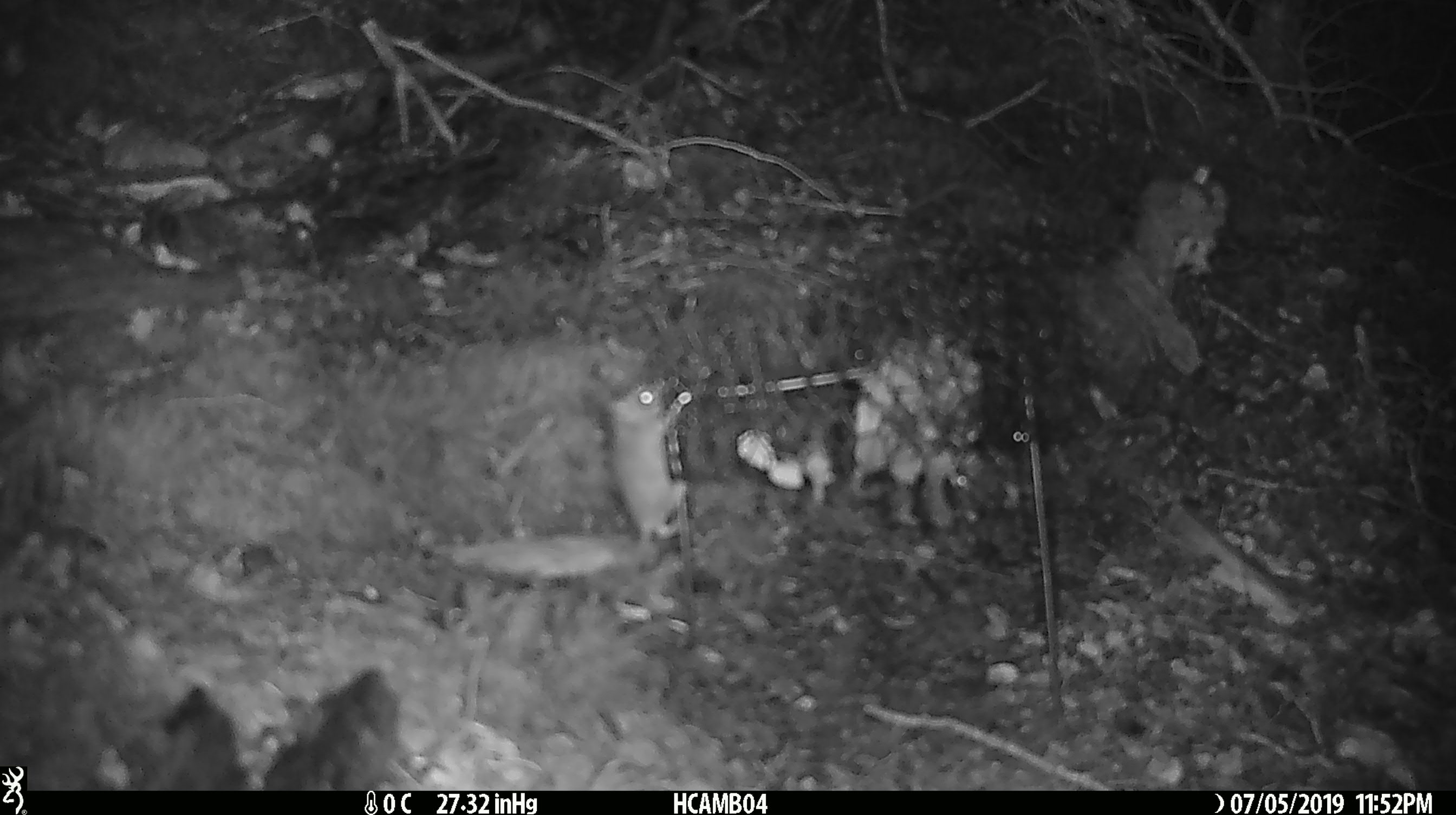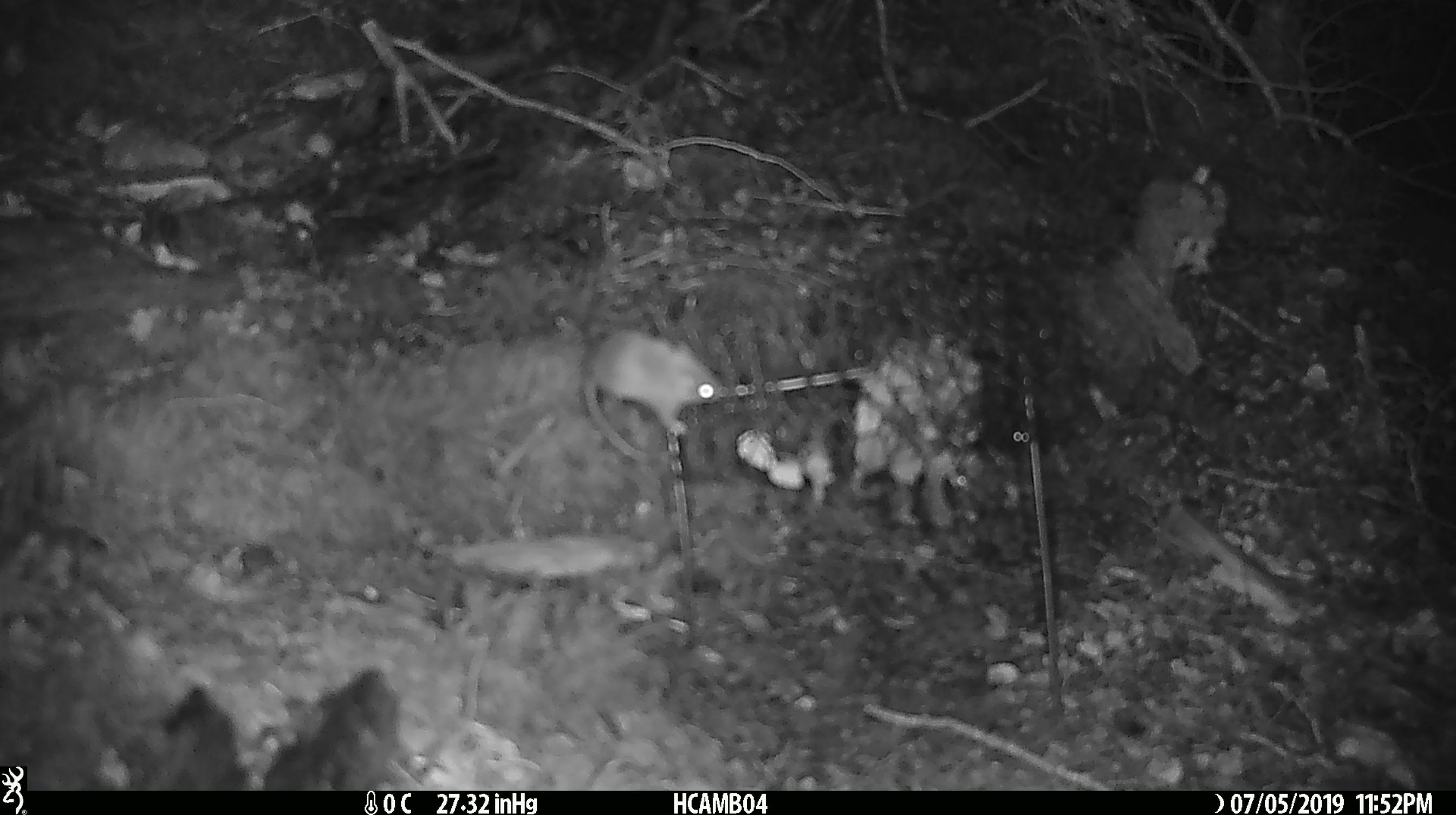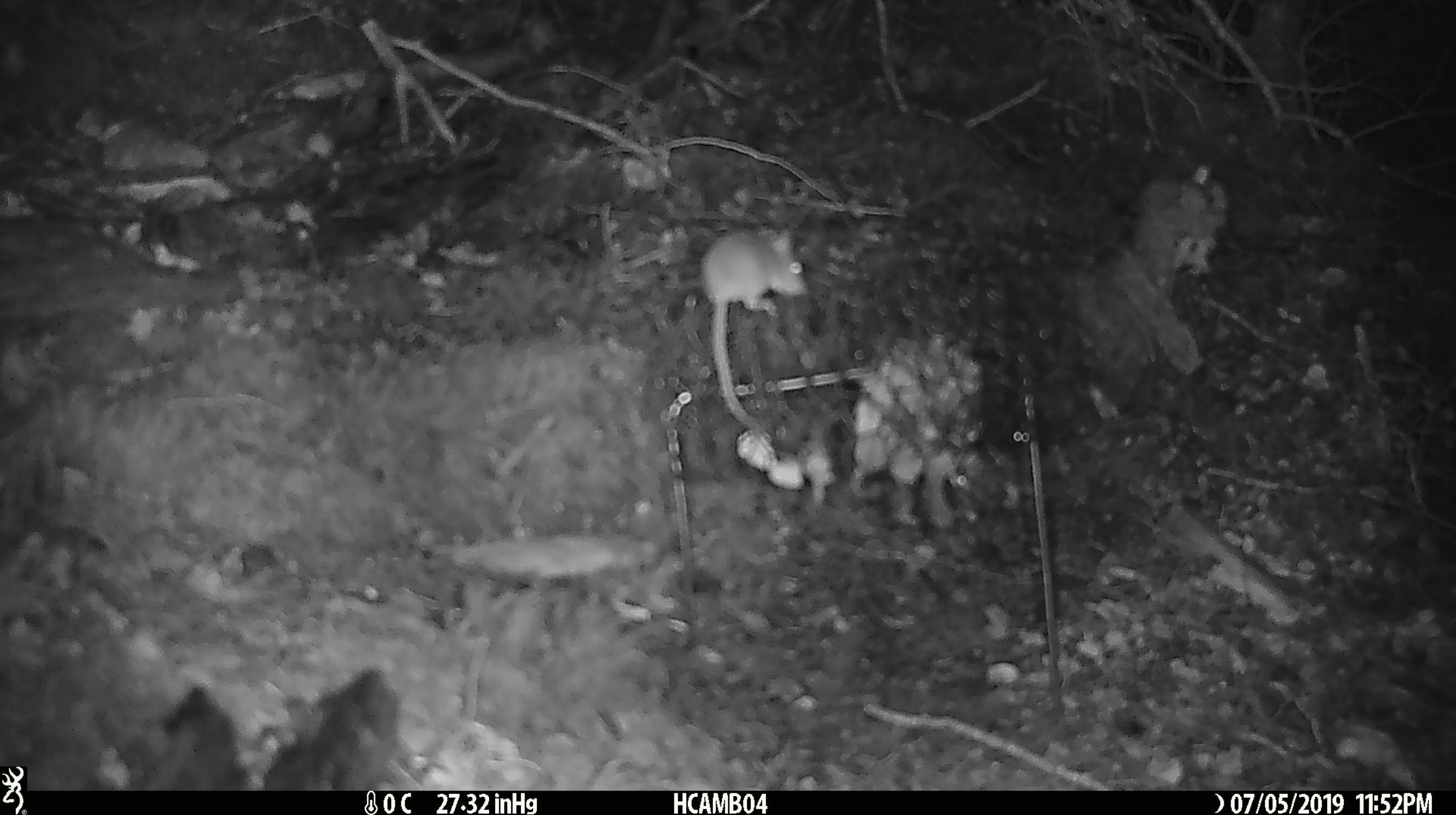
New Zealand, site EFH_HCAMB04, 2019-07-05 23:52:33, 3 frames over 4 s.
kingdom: Animalia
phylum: Chordata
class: Mammalia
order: Rodentia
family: Muridae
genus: Mus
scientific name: Mus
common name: mouse